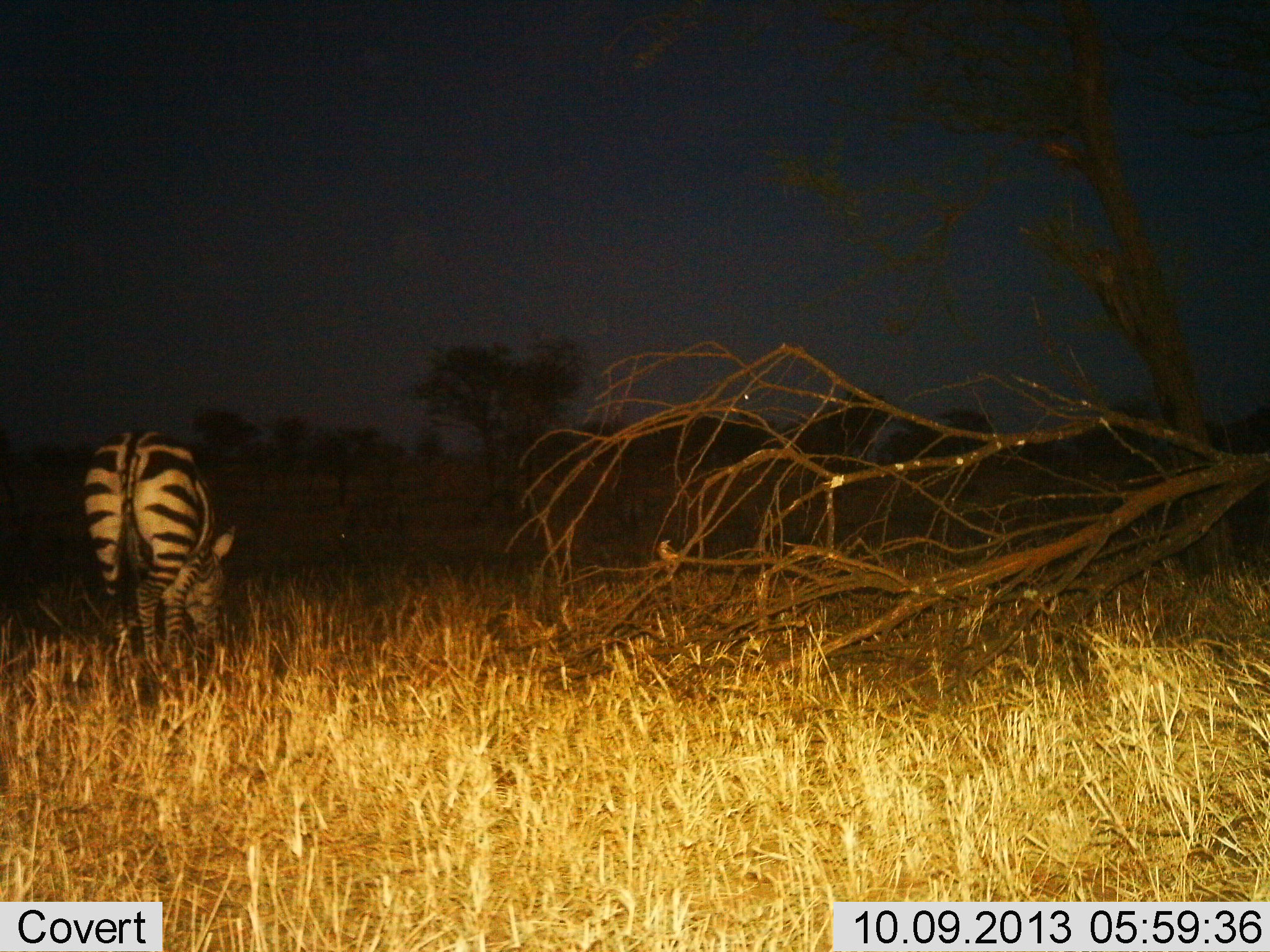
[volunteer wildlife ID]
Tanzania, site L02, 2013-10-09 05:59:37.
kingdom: Animalia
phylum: Chordata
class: Mammalia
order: Perissodactyla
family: Equidae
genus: Equus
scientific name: Equus quagga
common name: plains zebra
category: zebra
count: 1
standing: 41%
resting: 0%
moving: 0%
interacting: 0%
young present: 0%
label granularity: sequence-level